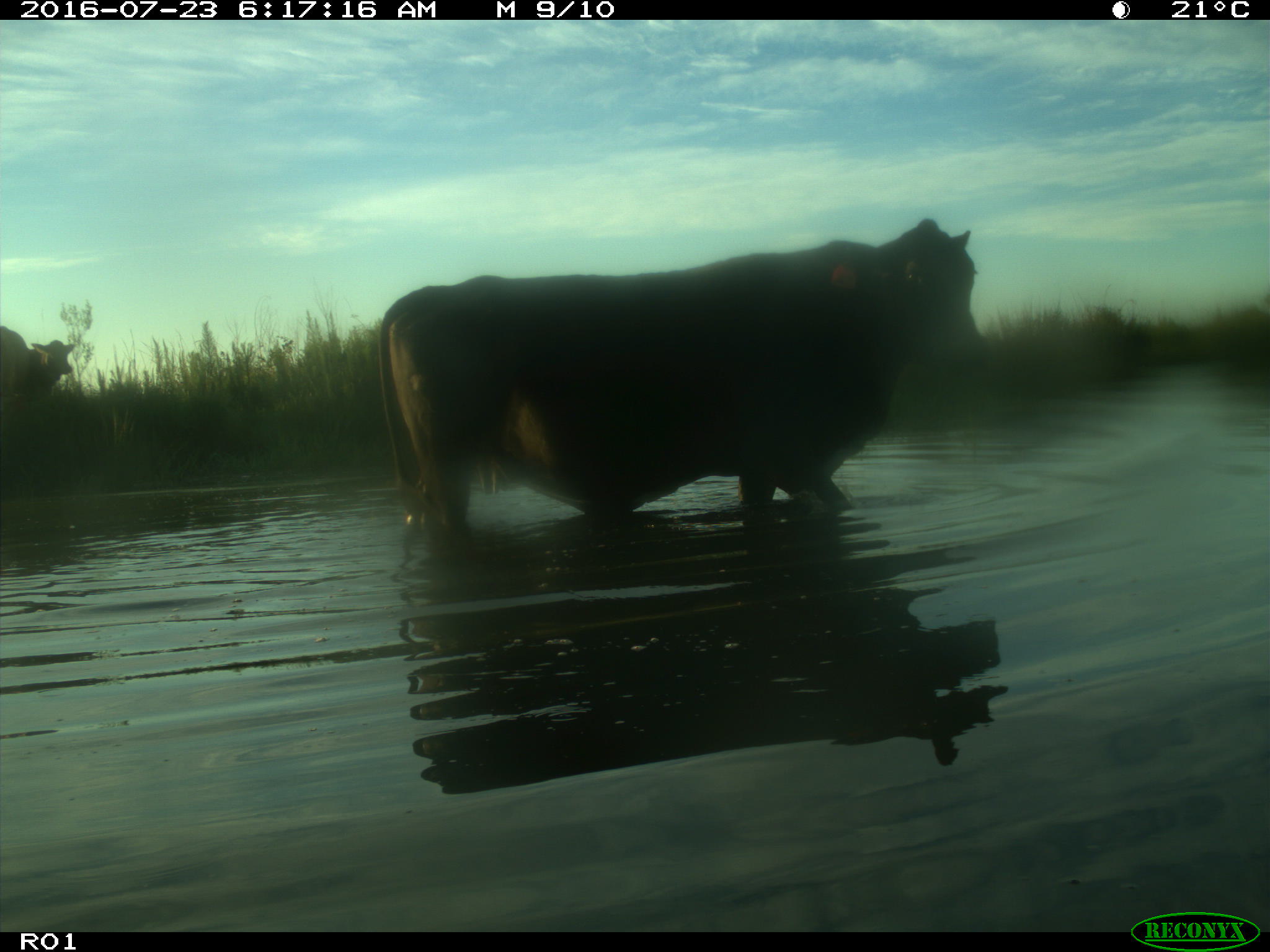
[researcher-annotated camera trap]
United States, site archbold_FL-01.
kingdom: Animalia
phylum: Chordata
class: Mammalia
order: Artiodactyla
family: Bovidae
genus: Bos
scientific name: Bos taurus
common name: domestic cow